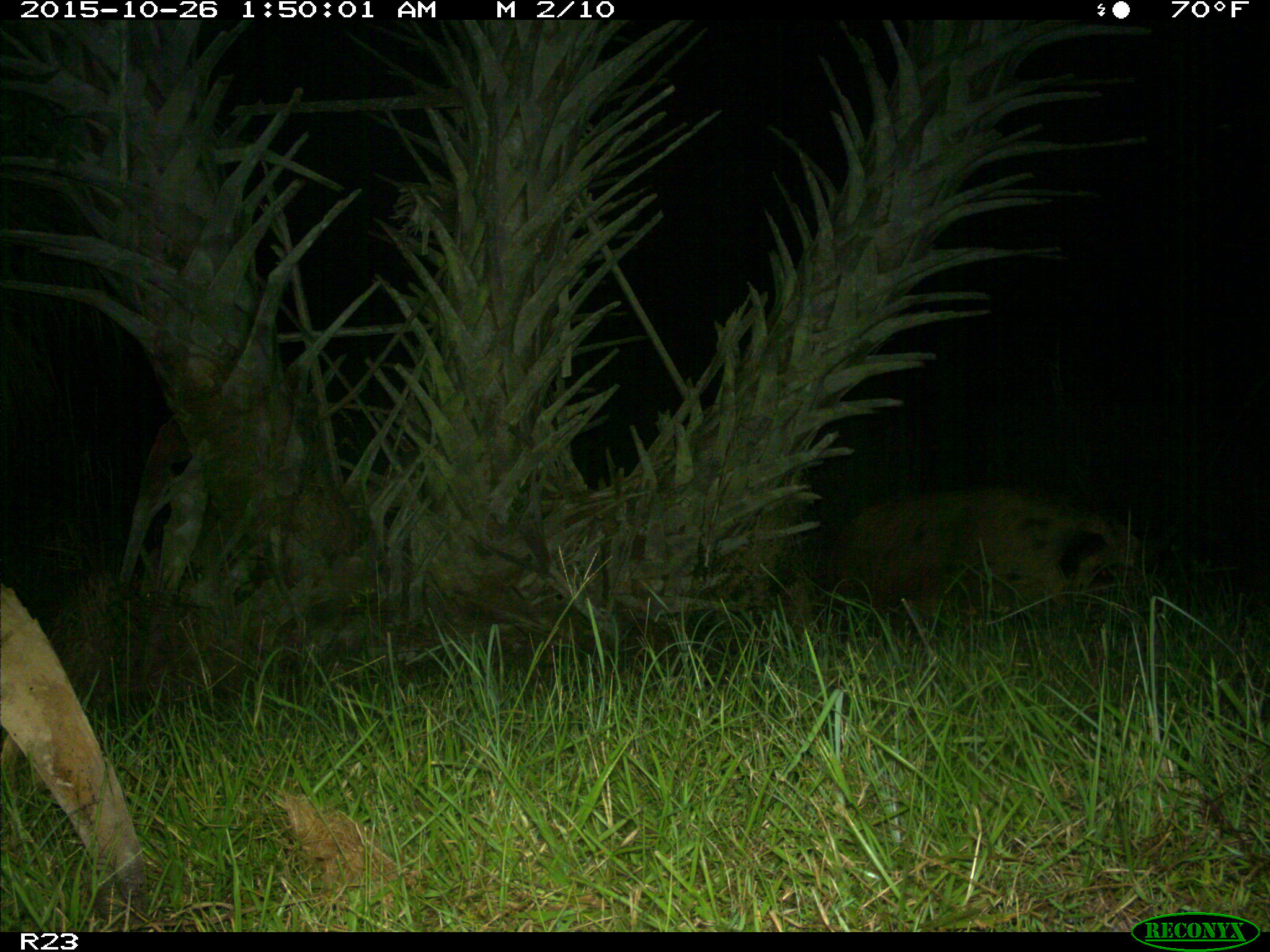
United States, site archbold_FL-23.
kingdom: Animalia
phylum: Chordata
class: Mammalia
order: Artiodactyla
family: Suidae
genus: Sus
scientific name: Sus scrofa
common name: wild boar